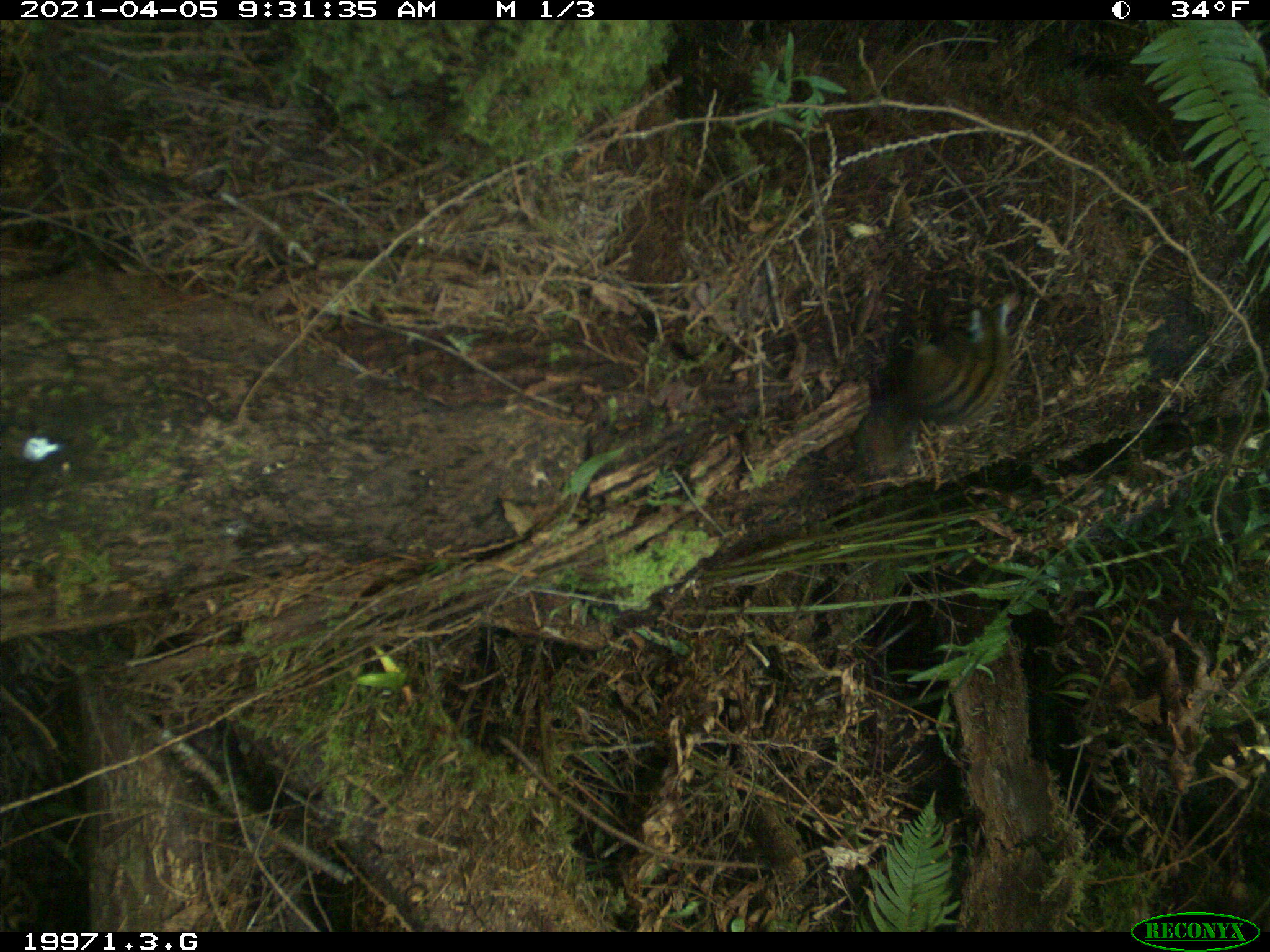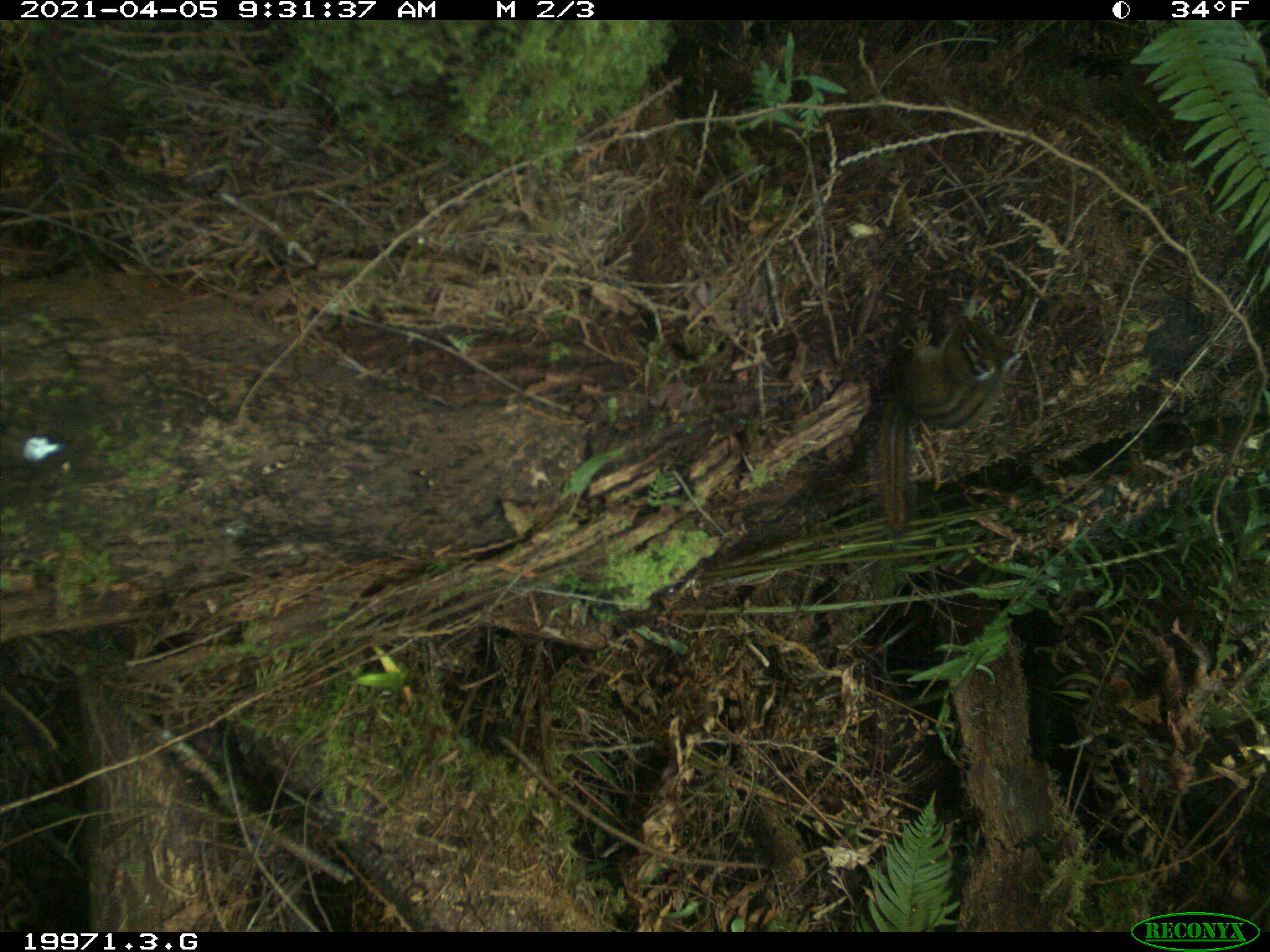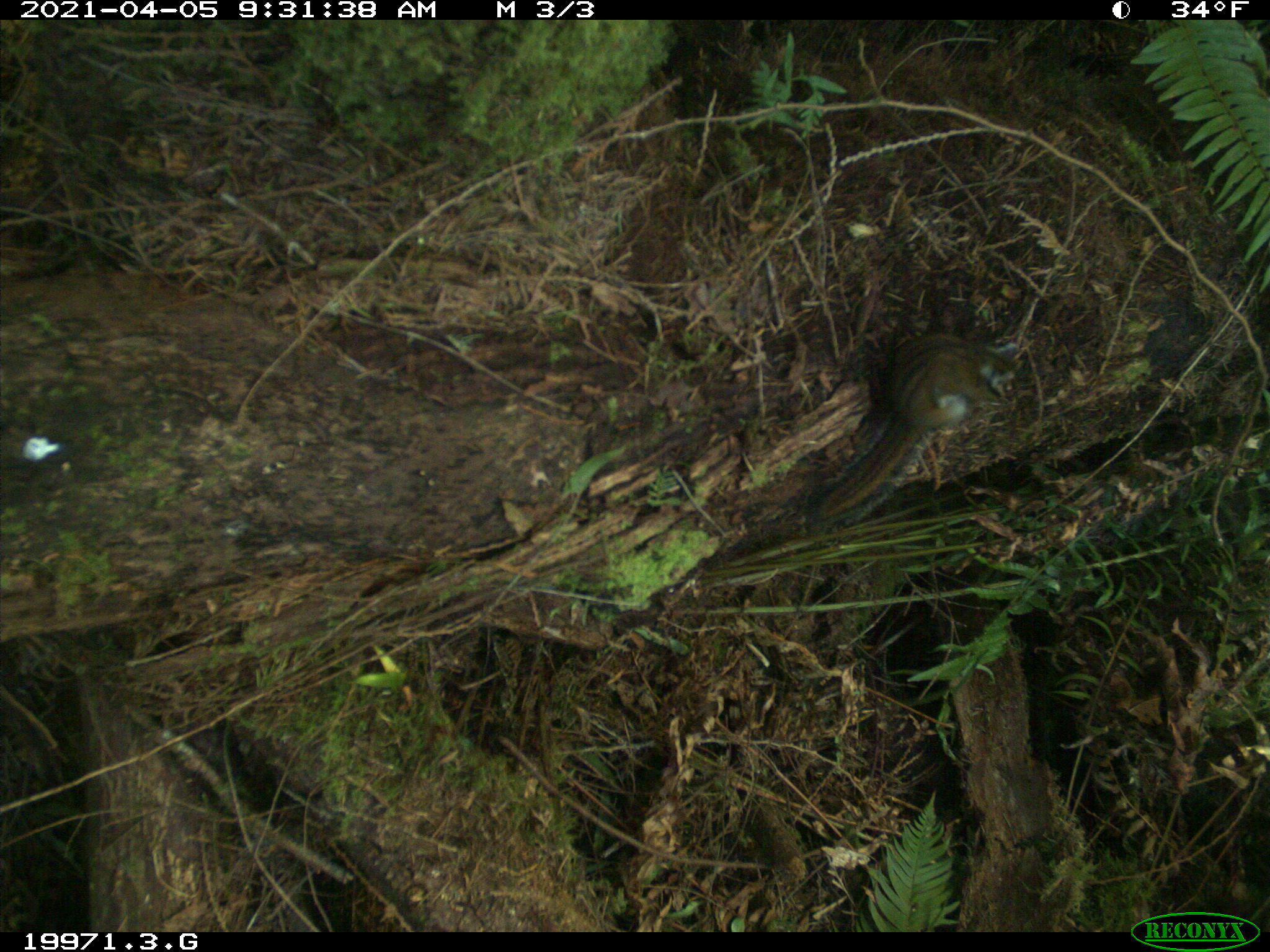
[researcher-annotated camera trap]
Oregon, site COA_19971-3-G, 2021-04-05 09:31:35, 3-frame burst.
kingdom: Animalia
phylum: Chordata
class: Mammalia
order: Rodentia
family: Sciuridae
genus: Neotamias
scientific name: Neotamias townsendii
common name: townsend's chipmunk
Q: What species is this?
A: Townsend's chipmunk (Neotamias townsendii).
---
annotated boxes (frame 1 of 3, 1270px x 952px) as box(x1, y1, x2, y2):
townsend's chipmunk: box(825, 248, 1058, 497)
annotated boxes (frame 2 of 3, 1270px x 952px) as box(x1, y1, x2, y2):
townsend's chipmunk: box(824, 284, 1051, 558)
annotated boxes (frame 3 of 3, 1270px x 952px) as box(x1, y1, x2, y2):
townsend's chipmunk: box(784, 306, 1066, 544)